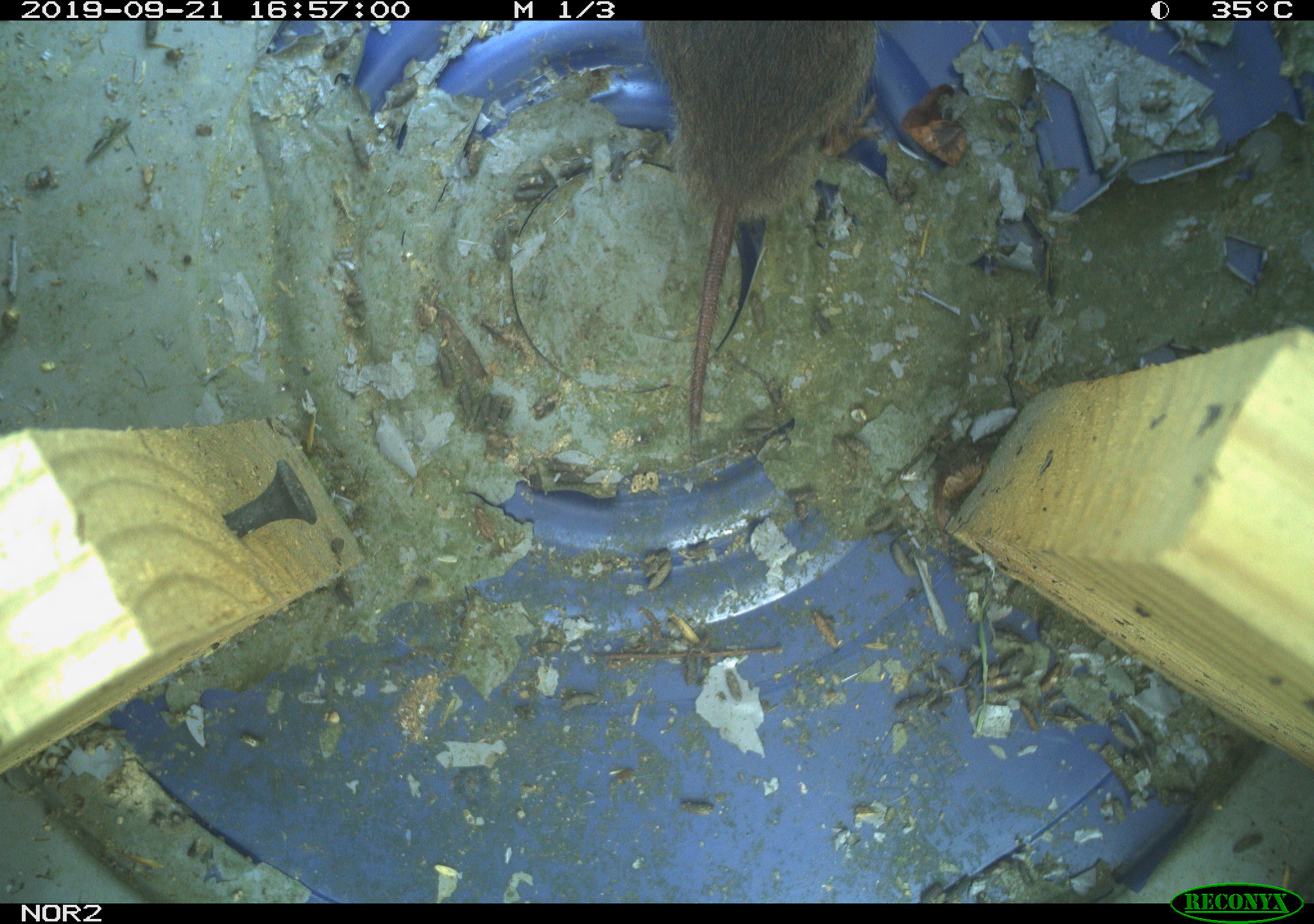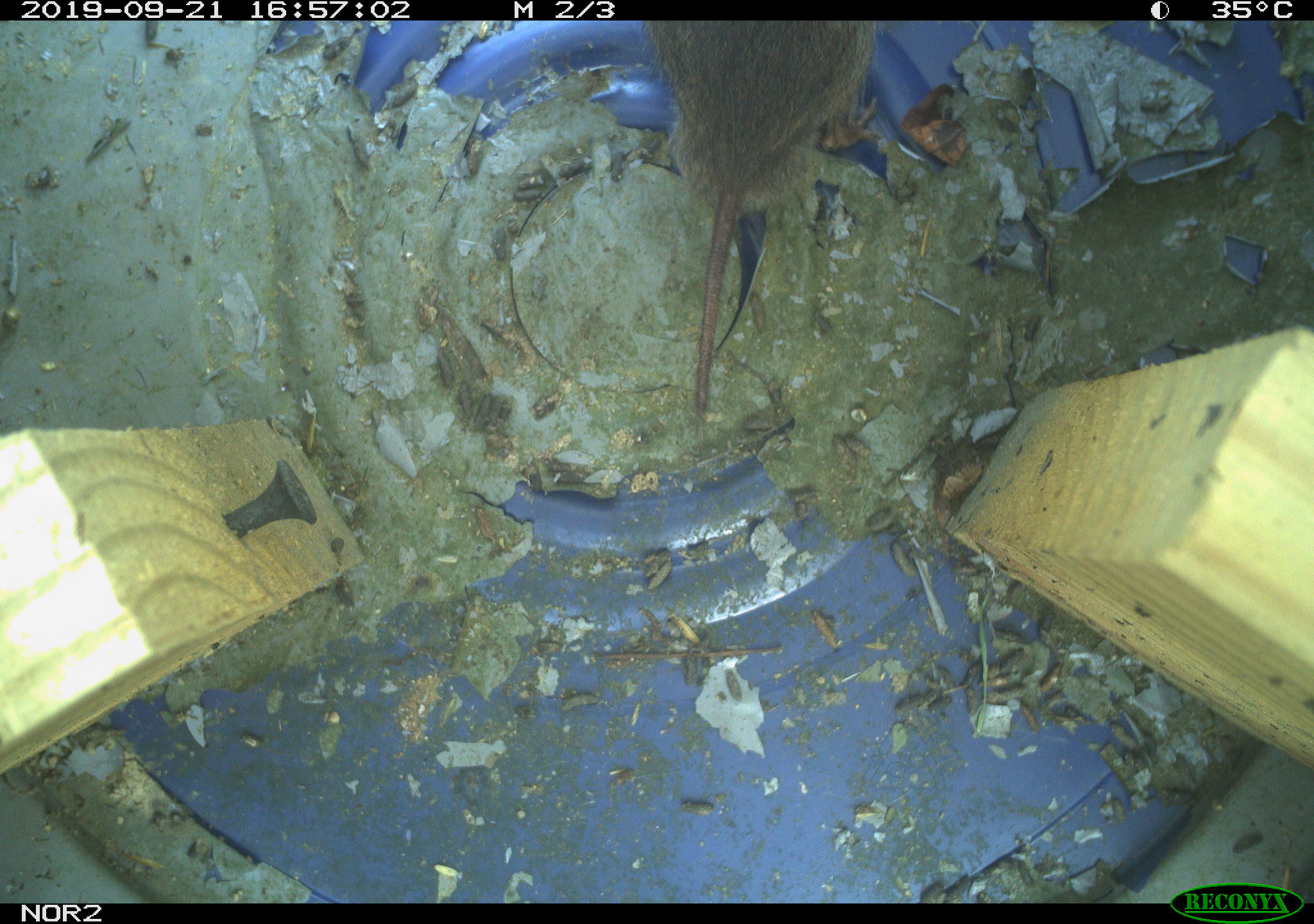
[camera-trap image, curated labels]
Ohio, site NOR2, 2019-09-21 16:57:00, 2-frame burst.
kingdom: Animalia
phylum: Chordata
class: Mammalia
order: Rodentia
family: Cricetidae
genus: Microtus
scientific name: Microtus pennsylvanicus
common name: meadow vole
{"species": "meadow vole (Microtus pennsylvanicus)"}